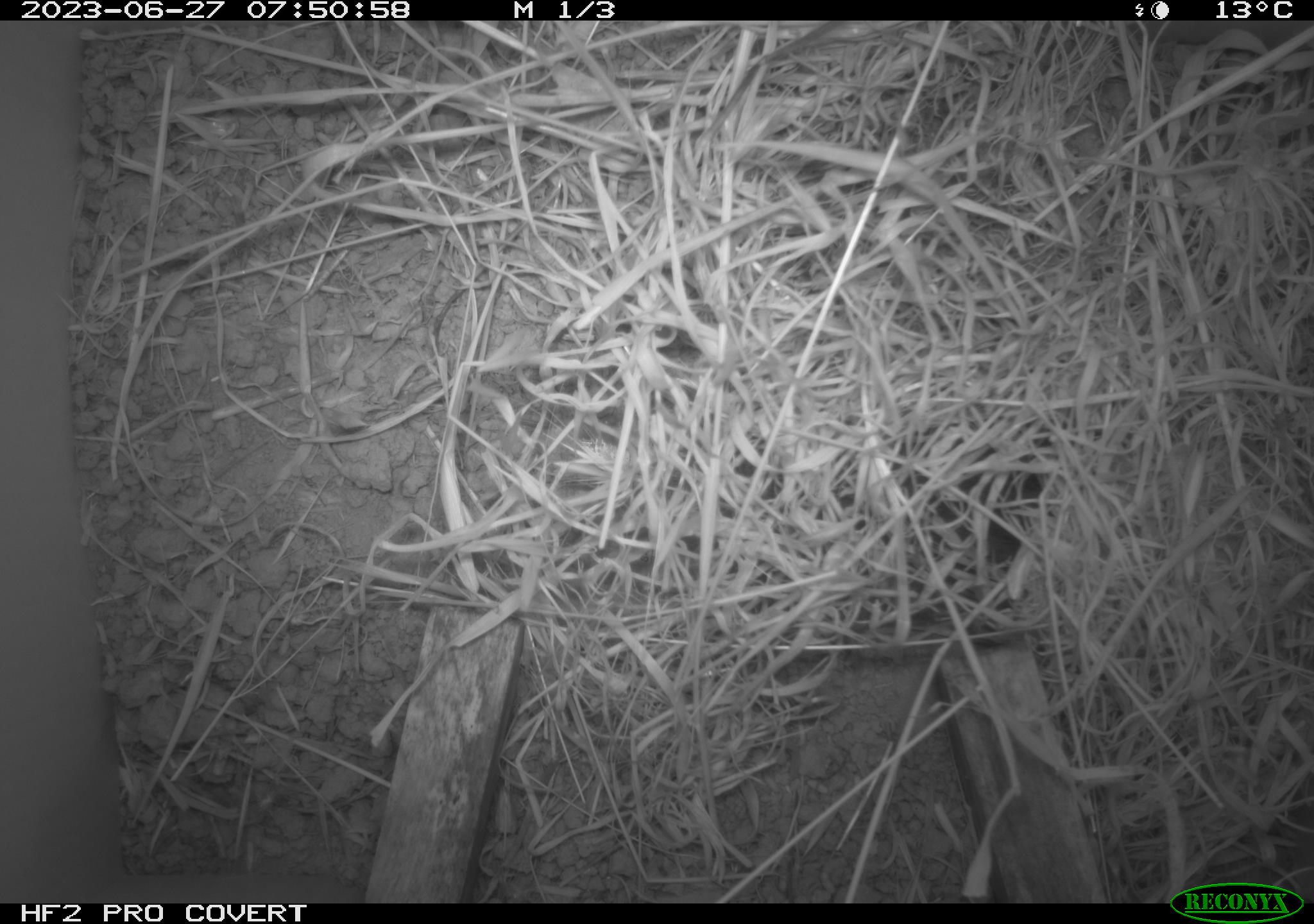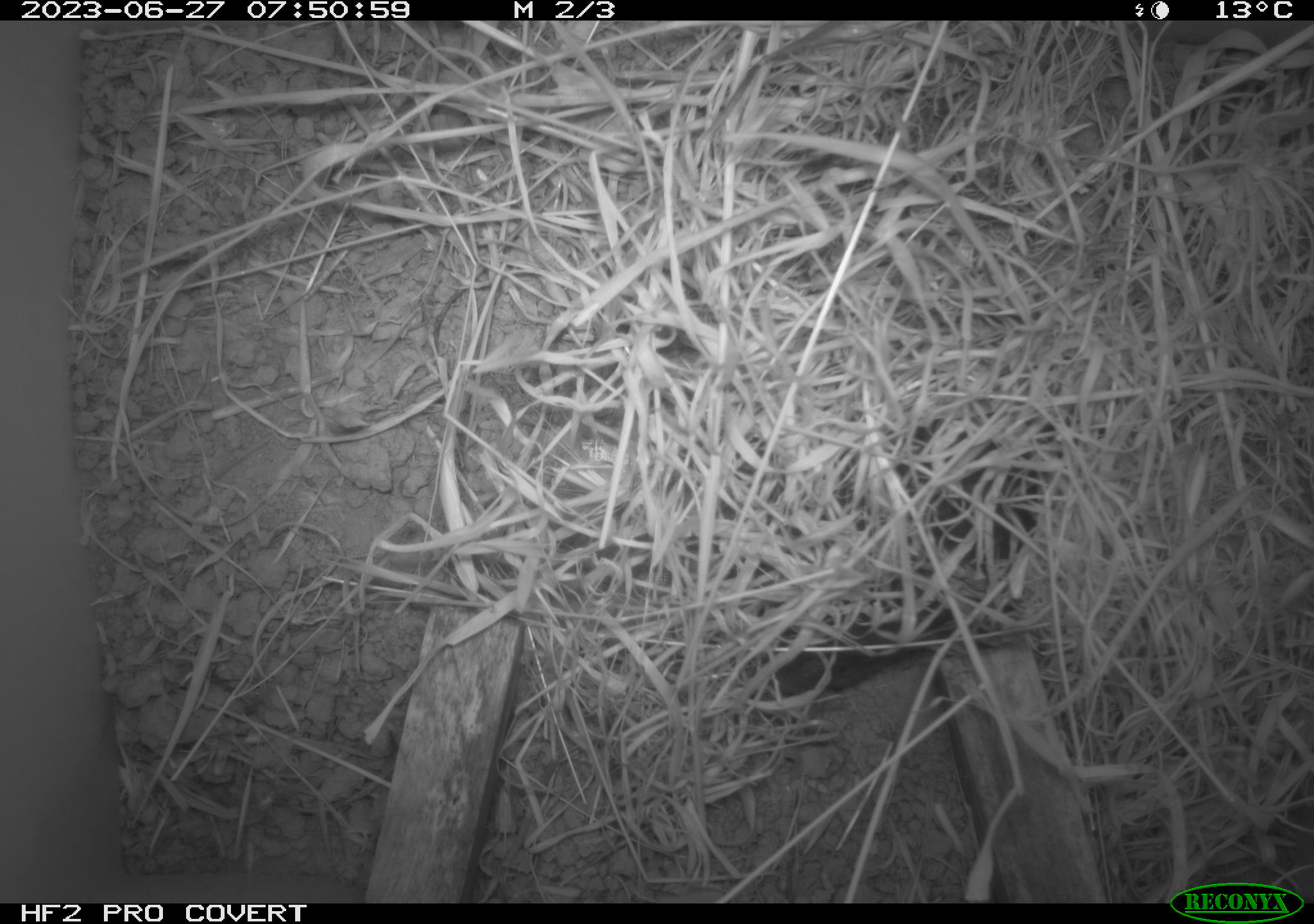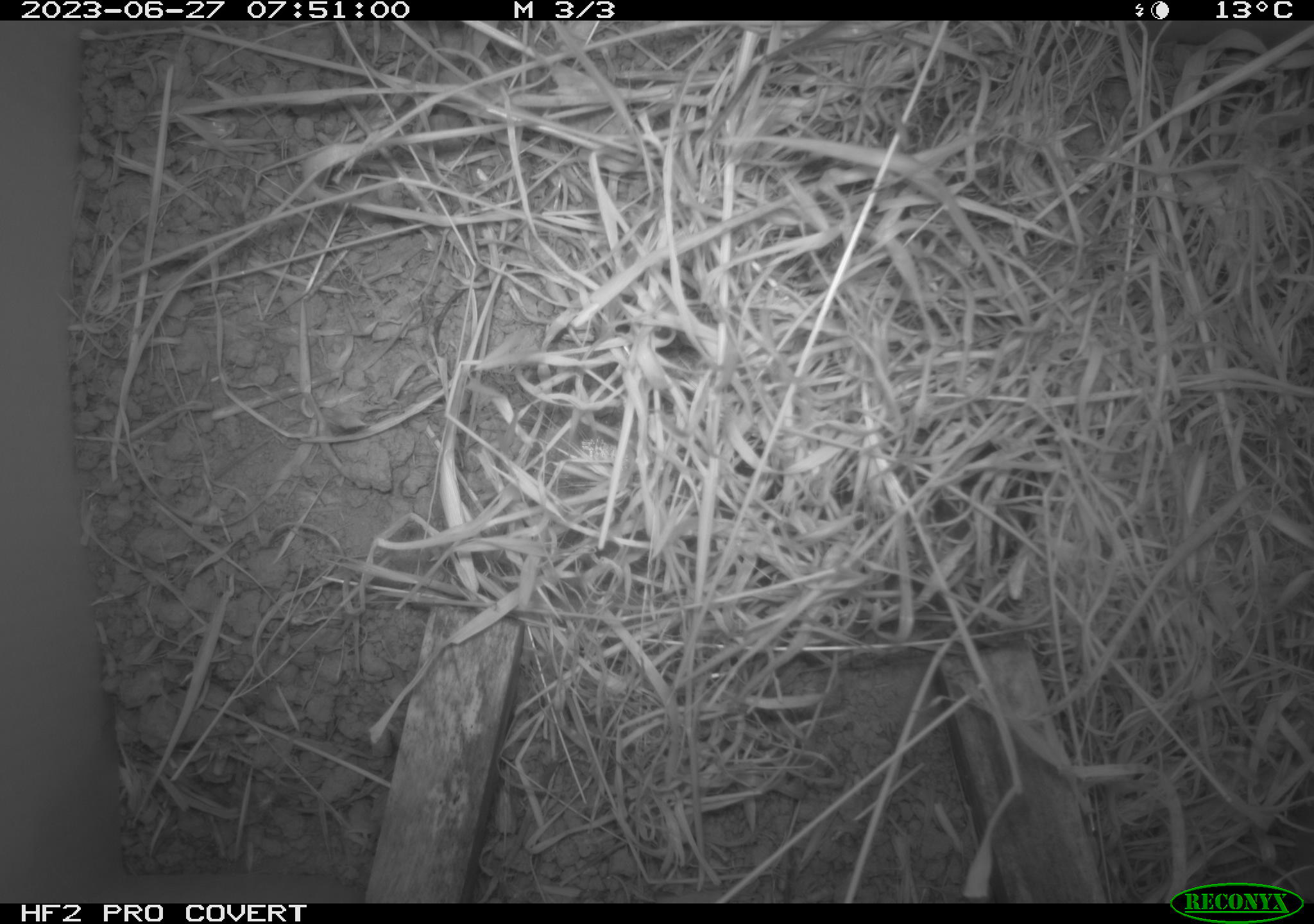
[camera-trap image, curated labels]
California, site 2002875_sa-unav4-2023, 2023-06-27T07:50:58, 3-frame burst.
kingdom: Animalia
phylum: Chordata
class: Mammalia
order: Rodentia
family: Cricetidae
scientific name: Arvicolinae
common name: voles, lemmings, and muskrats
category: arvicolinae subfamily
Arvicolinae subfamily (voles, lemmings, and muskrats) (Arvicolinae).